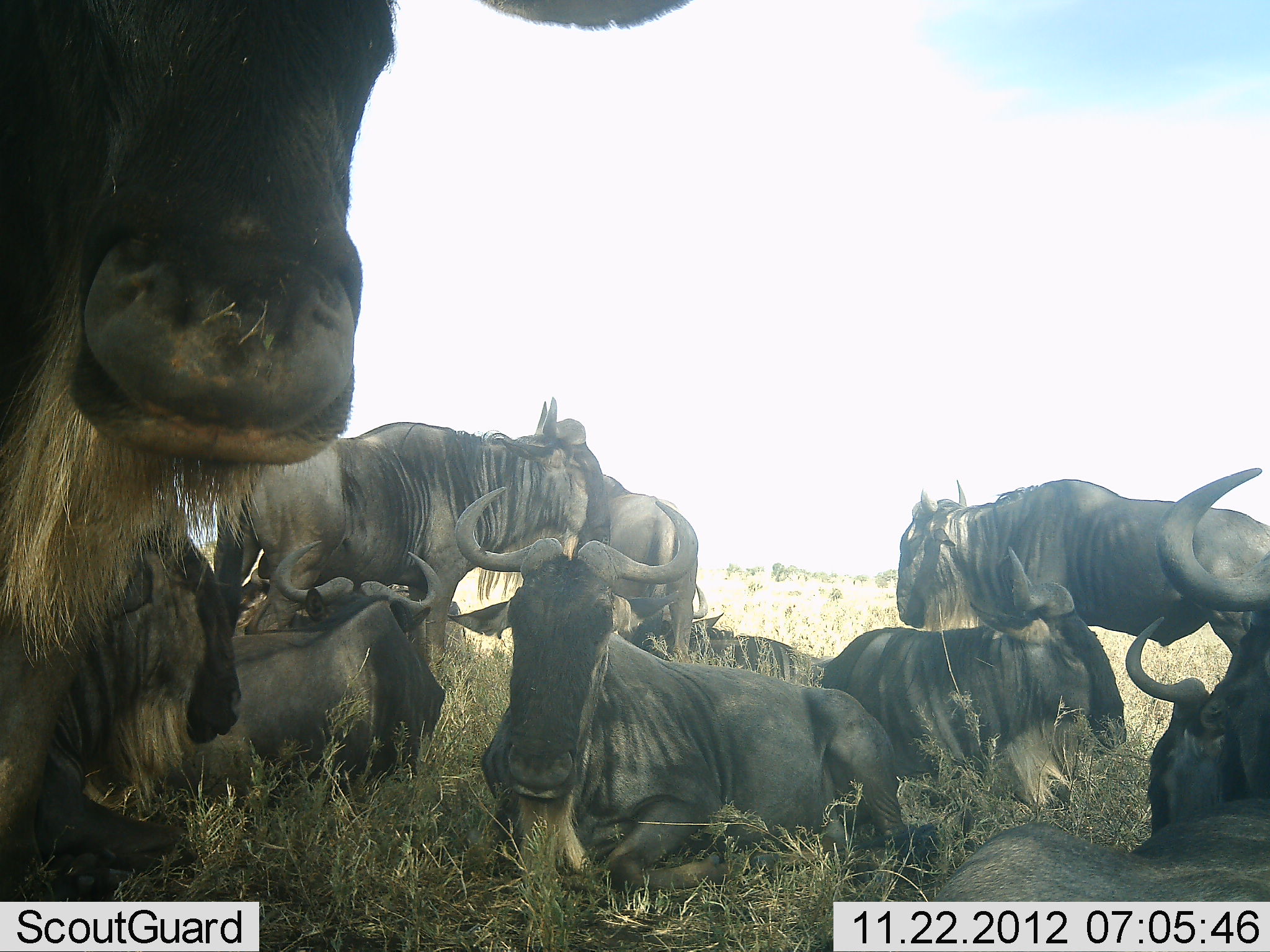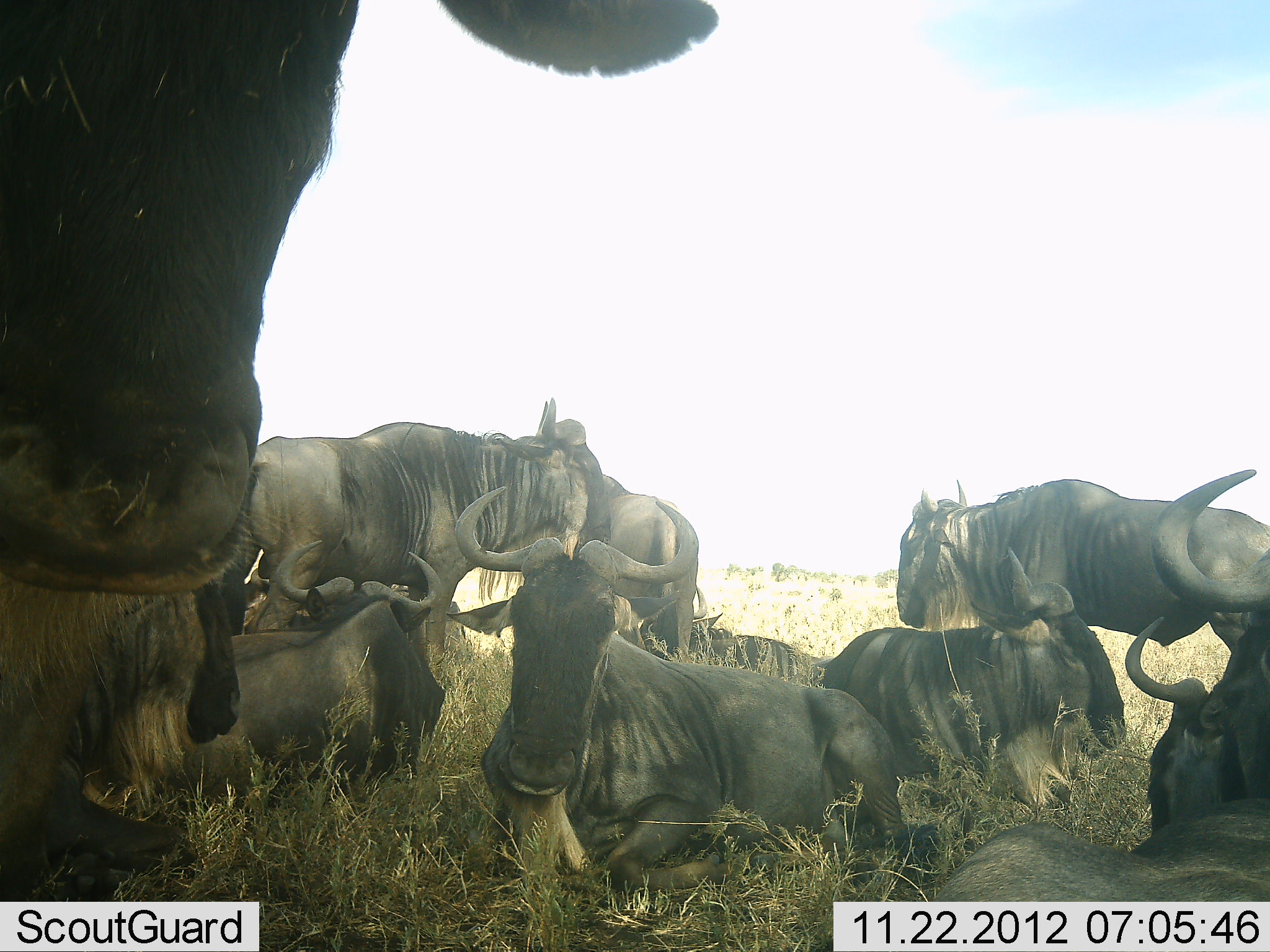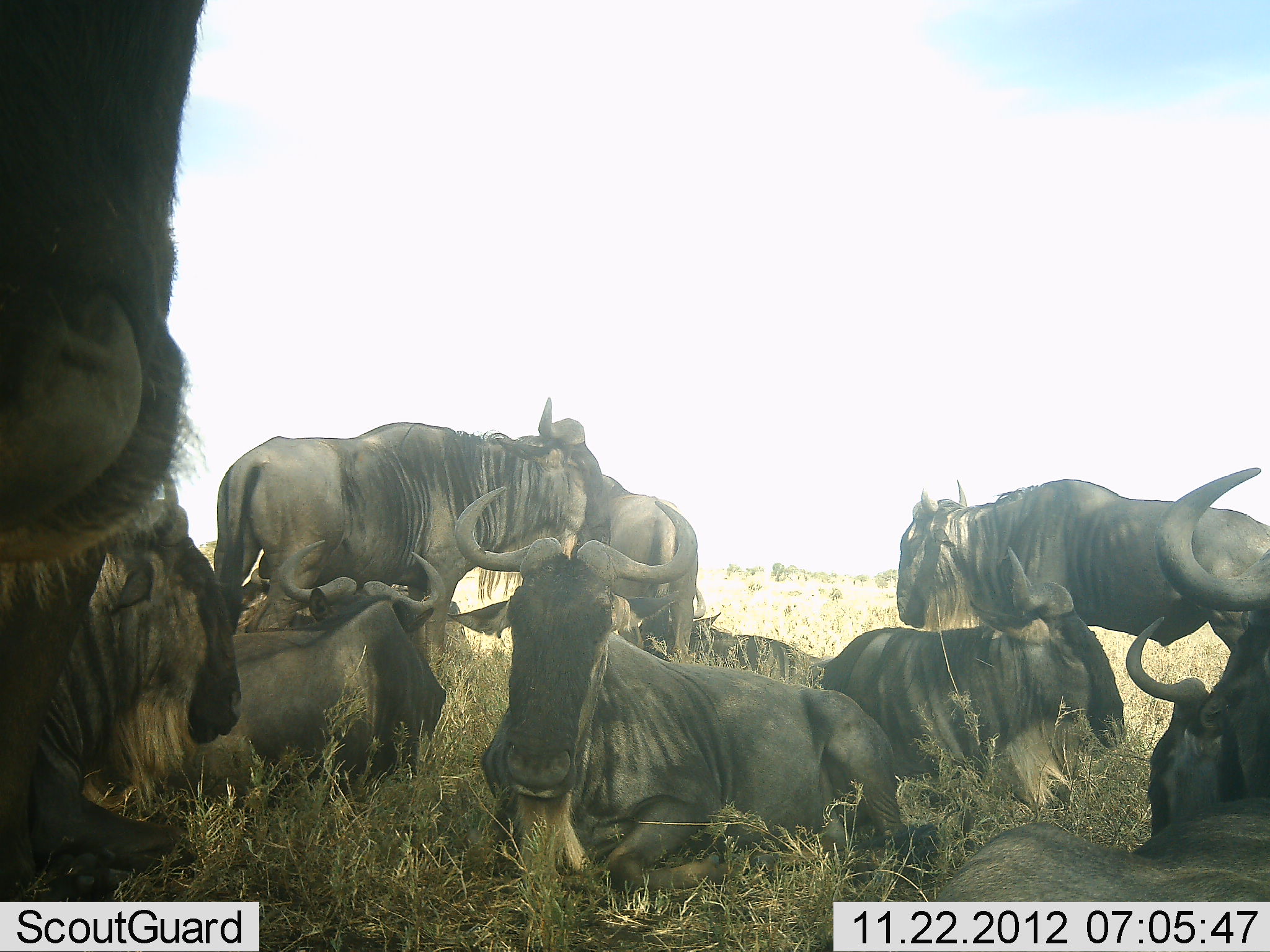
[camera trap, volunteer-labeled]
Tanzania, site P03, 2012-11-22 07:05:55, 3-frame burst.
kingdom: Animalia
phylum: Chordata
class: Mammalia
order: Artiodactyla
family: Bovidae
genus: Connochaetes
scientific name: Connochaetes taurinus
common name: blue wildebeest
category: wildebeest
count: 10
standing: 80%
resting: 100%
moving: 0%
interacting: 0%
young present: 0%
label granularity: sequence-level